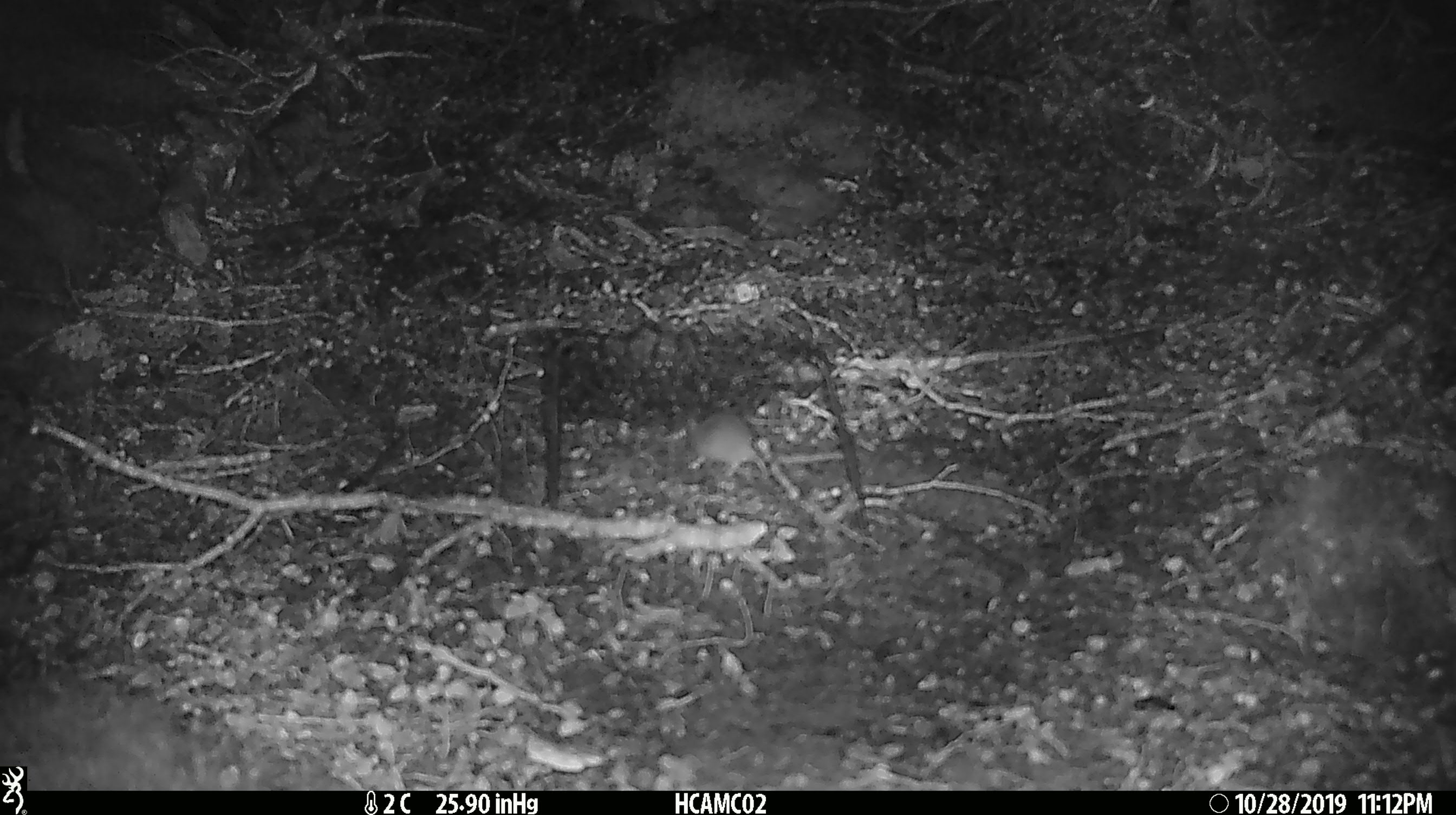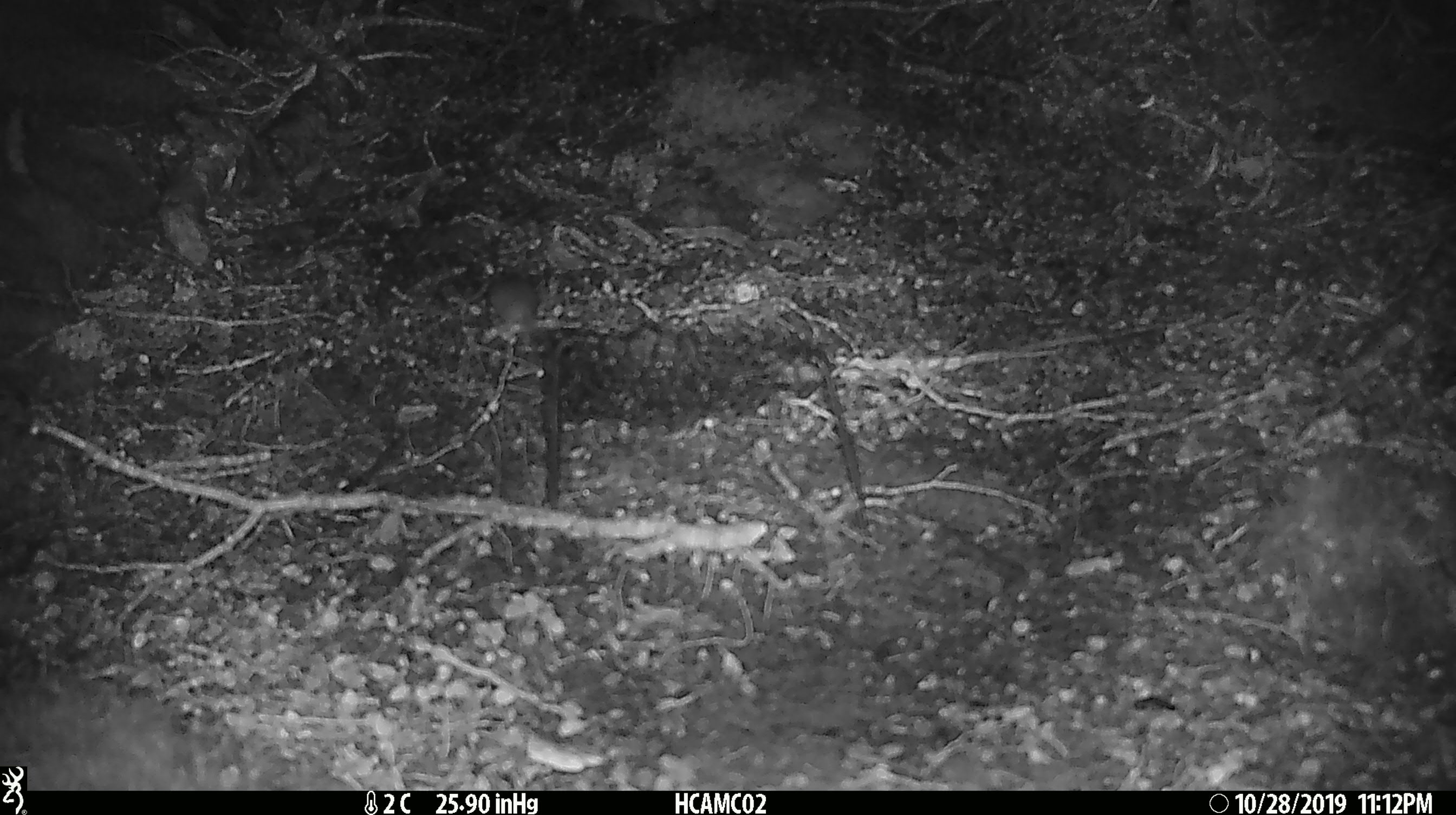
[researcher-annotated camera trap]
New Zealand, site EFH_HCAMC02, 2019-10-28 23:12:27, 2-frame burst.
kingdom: Animalia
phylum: Chordata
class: Mammalia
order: Rodentia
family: Muridae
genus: Mus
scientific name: Mus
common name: mouse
Mouse (Mus).